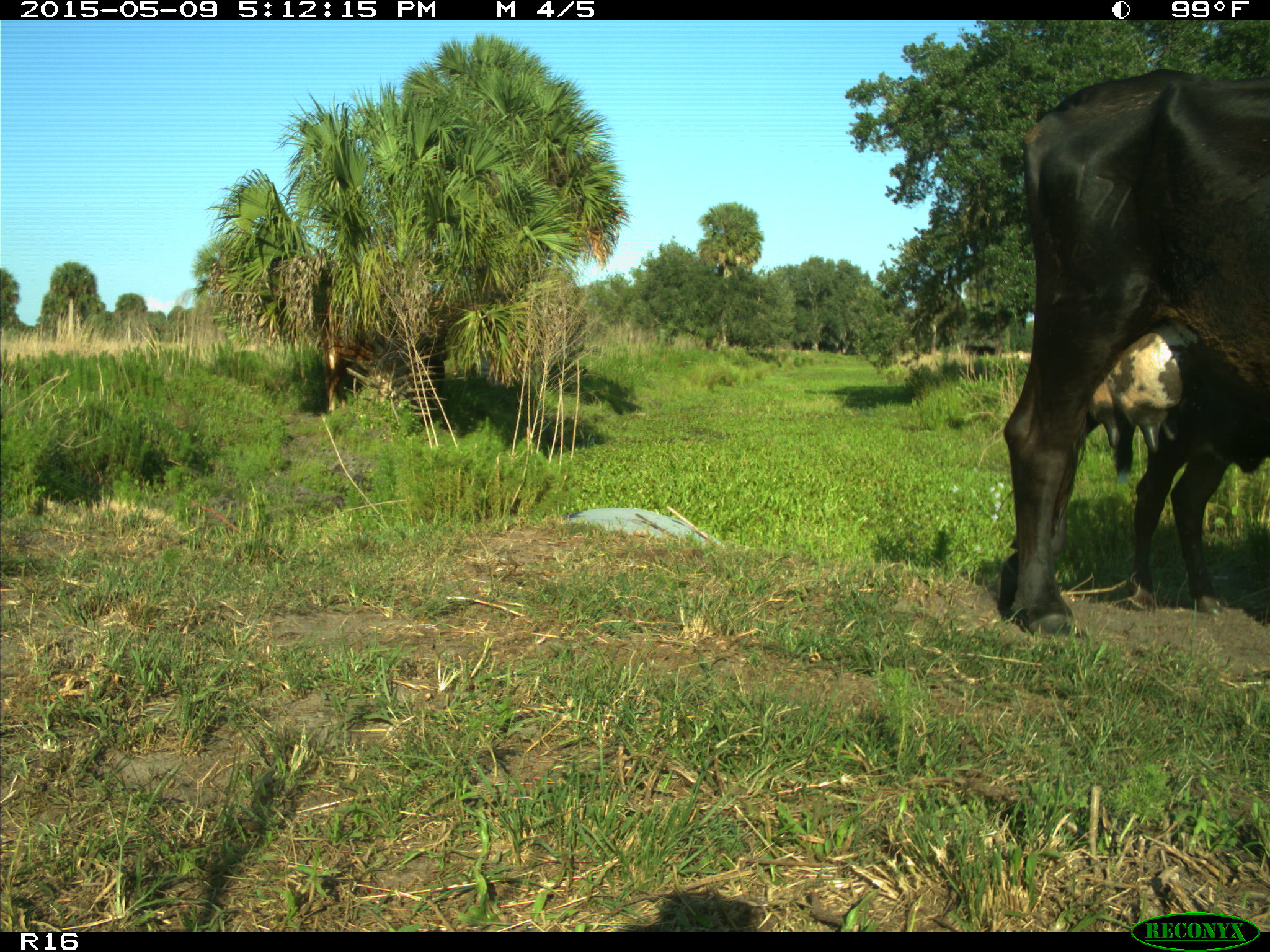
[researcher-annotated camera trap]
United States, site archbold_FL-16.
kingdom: Animalia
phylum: Chordata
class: Mammalia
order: Artiodactyla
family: Suidae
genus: Sus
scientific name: Sus scrofa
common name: wild boar